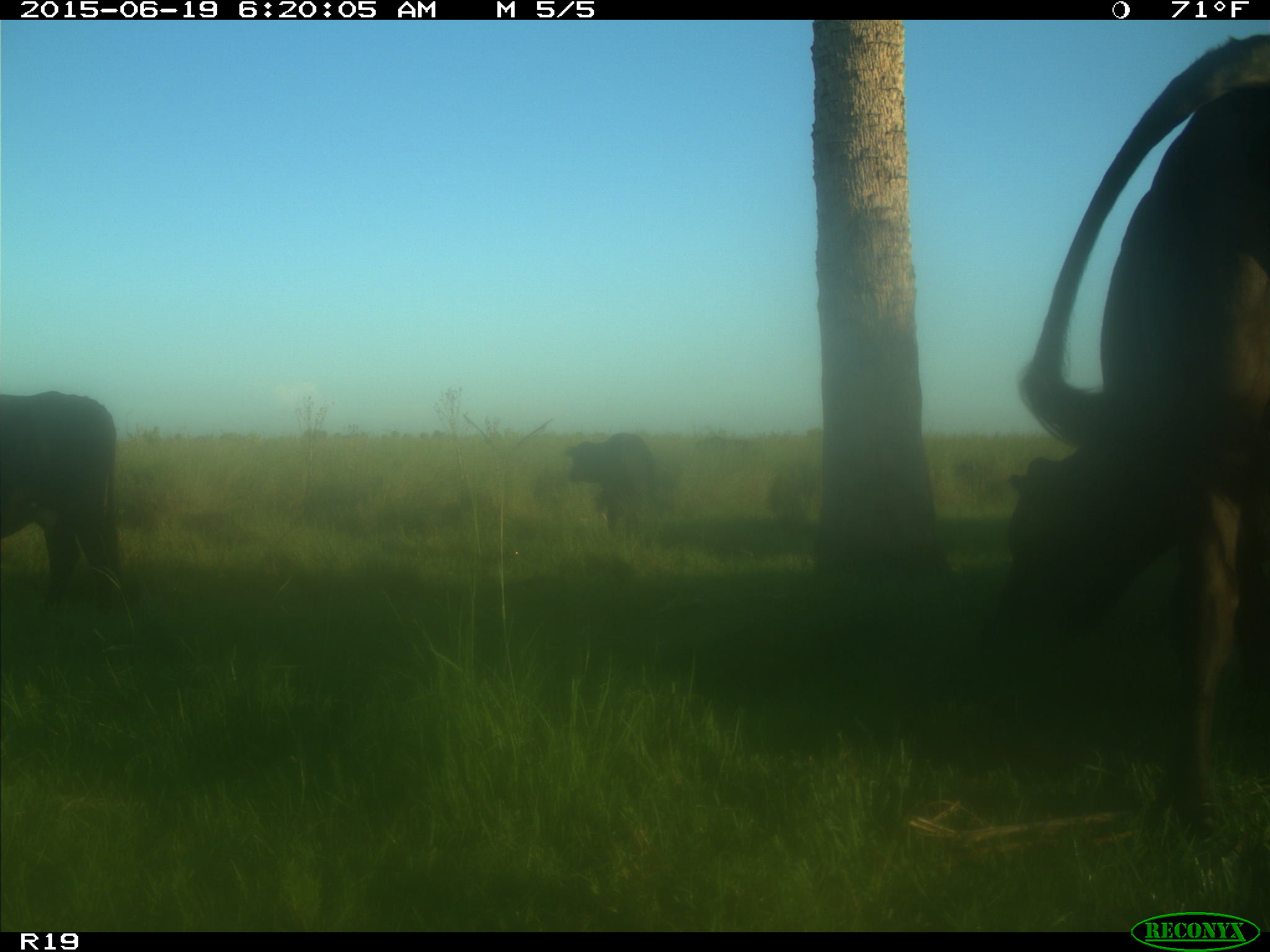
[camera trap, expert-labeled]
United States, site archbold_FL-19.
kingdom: Animalia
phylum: Chordata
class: Mammalia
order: Artiodactyla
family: Bovidae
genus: Bos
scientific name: Bos taurus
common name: domestic cow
Bos taurus (domestic cow).